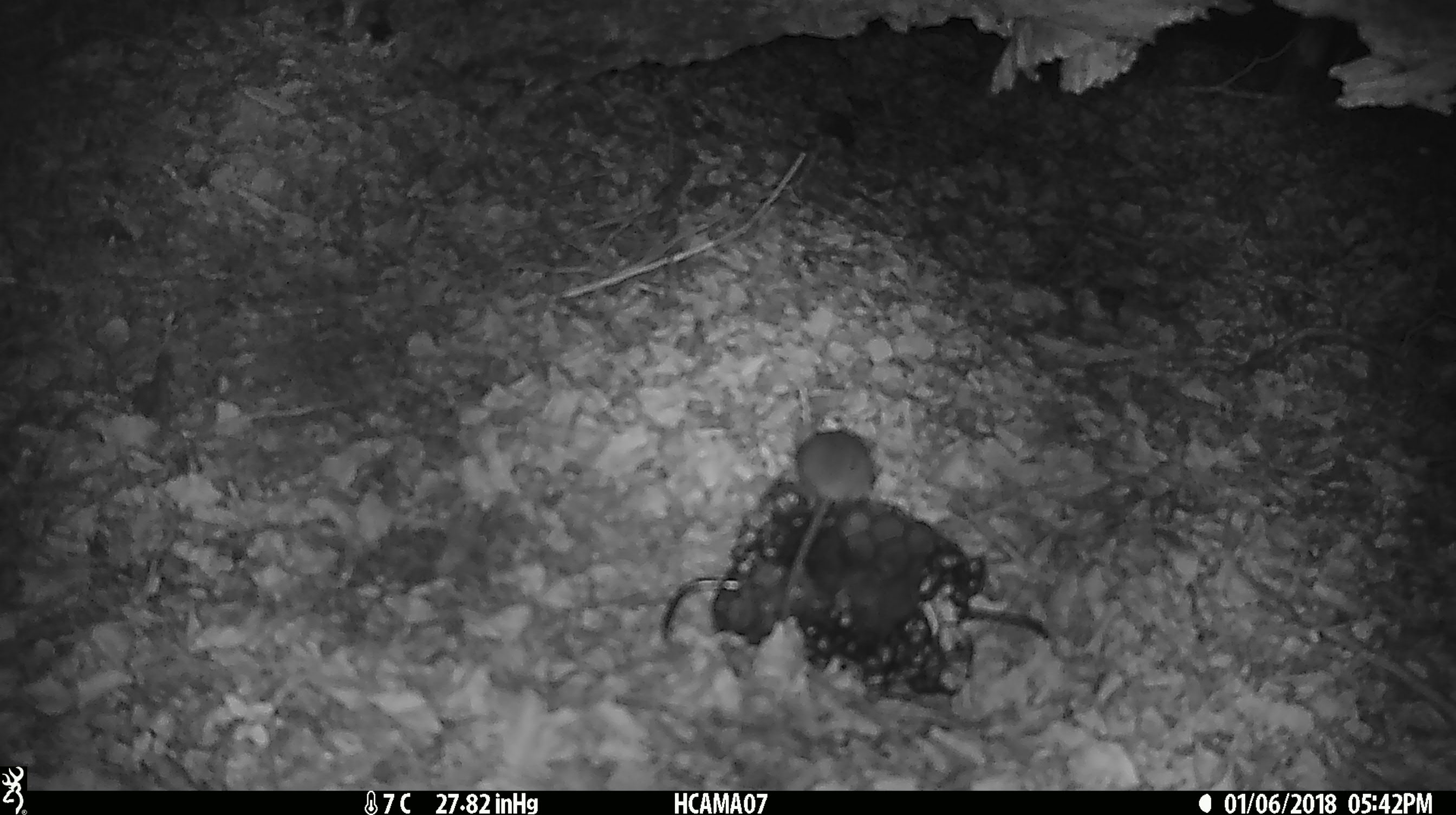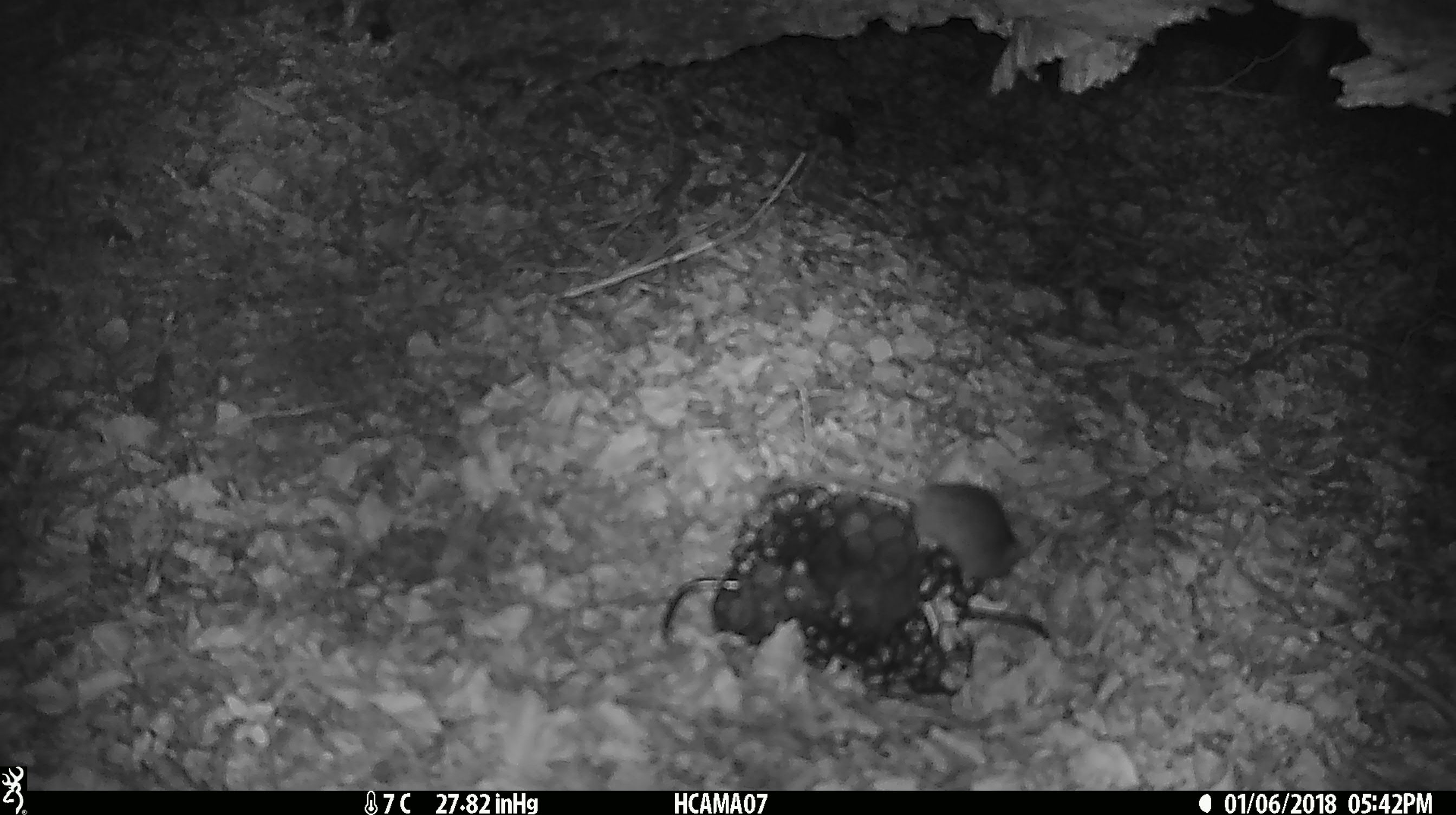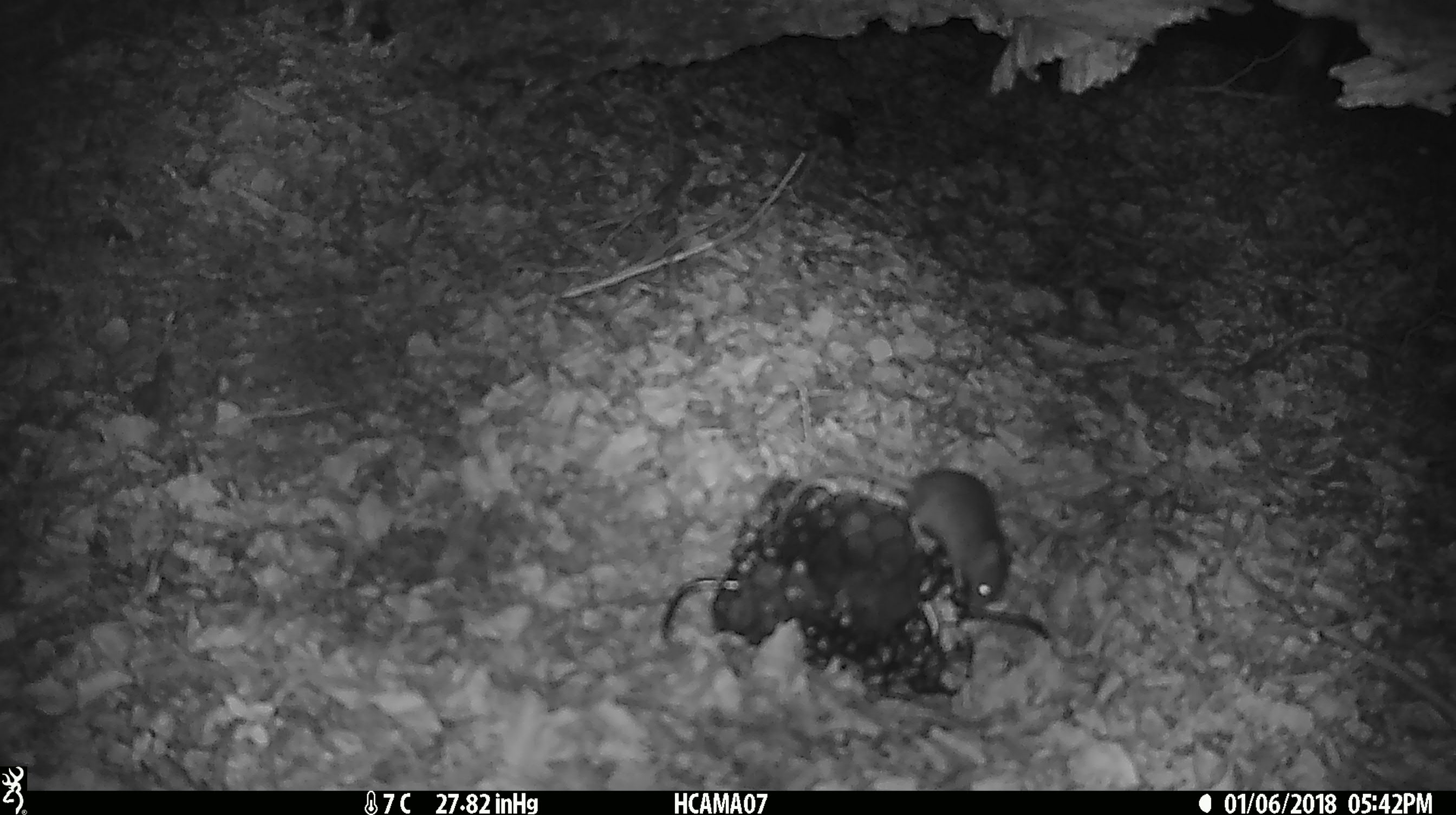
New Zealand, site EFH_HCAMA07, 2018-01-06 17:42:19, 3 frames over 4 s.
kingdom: Animalia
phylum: Chordata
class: Mammalia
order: Rodentia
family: Muridae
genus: Mus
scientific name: Mus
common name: mouse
Mouse (Mus).